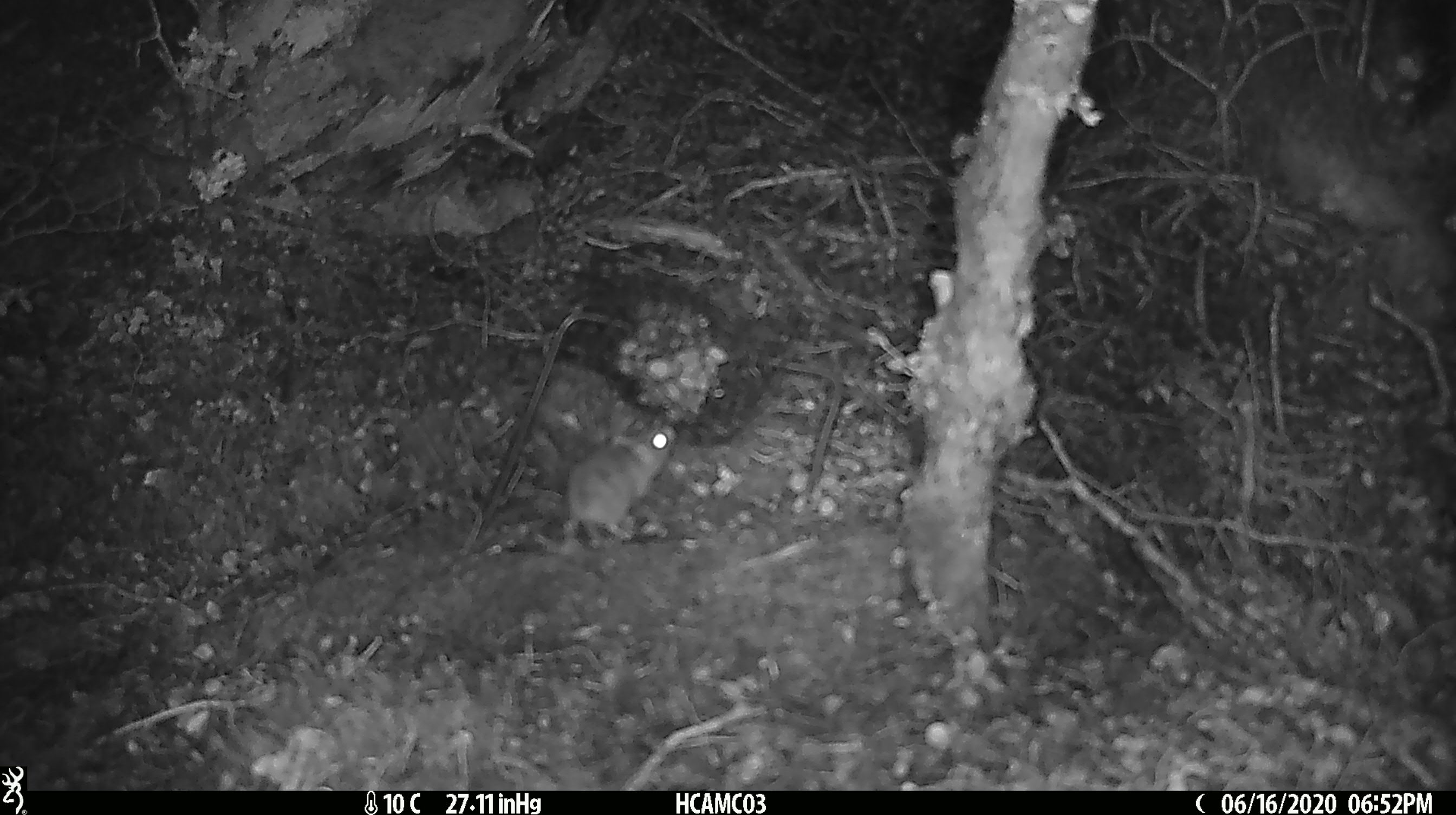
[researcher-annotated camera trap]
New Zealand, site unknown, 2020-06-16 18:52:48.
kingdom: Animalia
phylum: Chordata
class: Mammalia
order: Rodentia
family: Muridae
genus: Mus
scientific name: Mus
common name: mouse